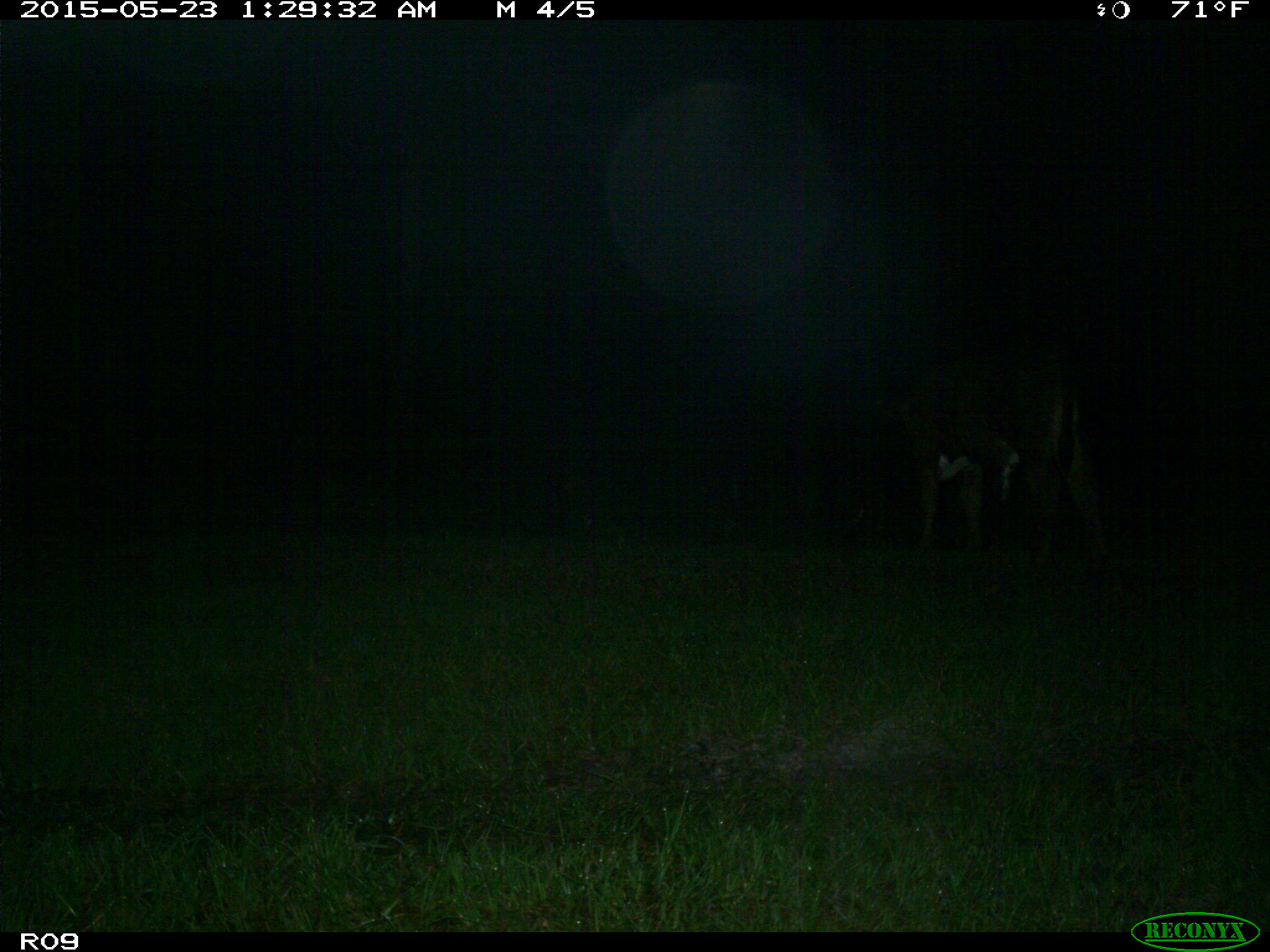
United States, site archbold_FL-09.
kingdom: Animalia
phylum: Chordata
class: Mammalia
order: Artiodactyla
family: Bovidae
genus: Bos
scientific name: Bos taurus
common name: domestic cow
Bos taurus (domestic cow).